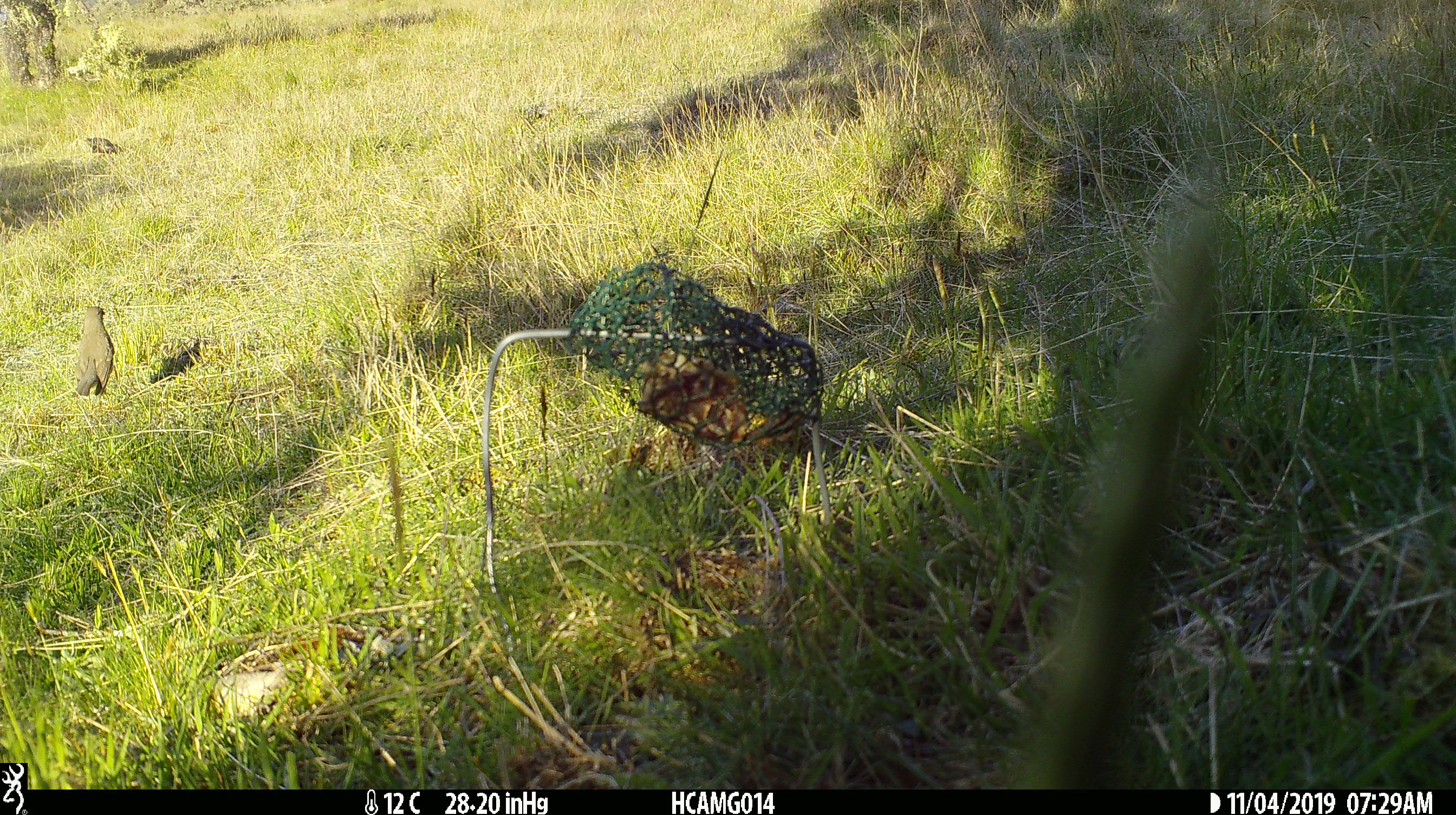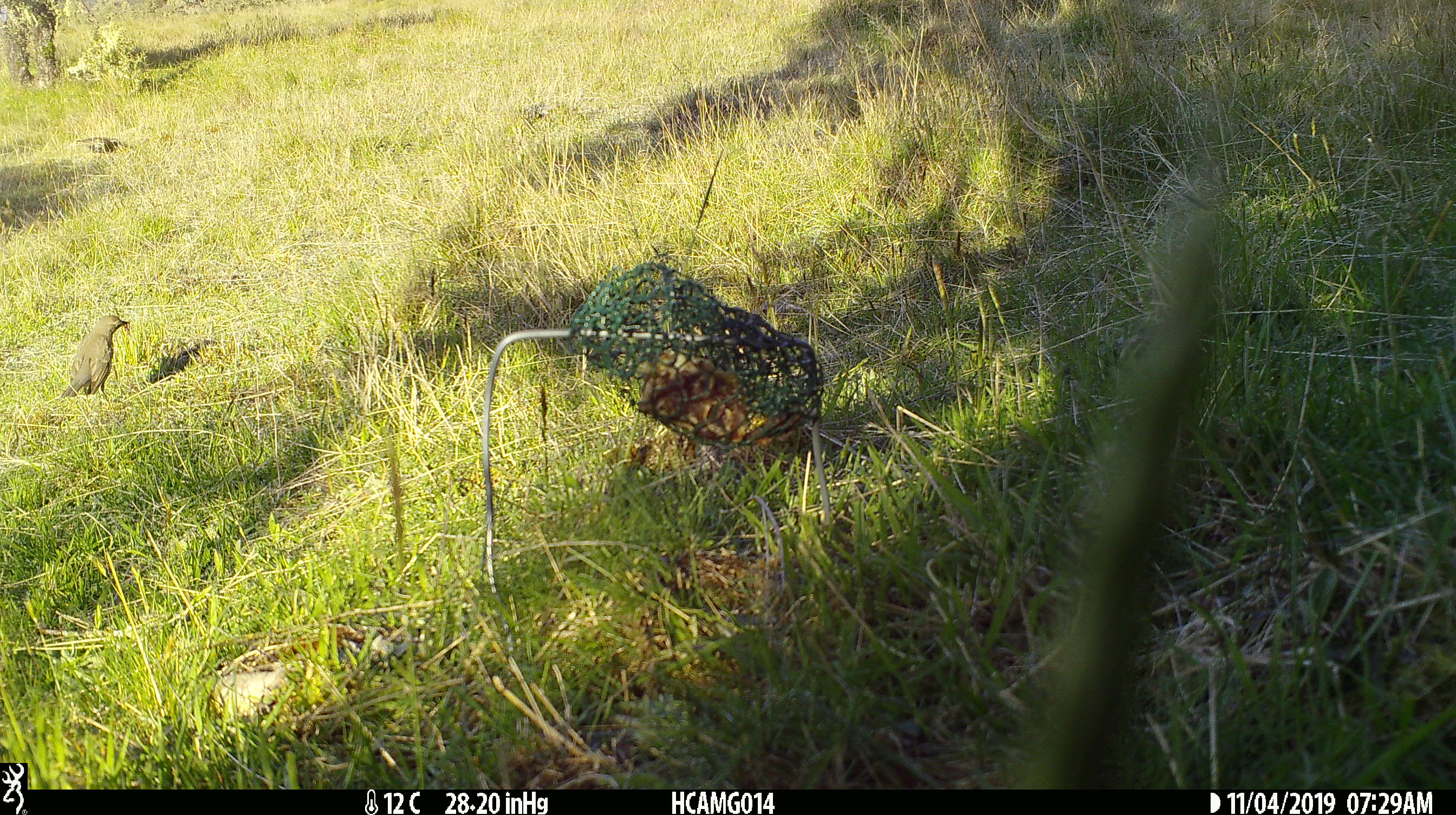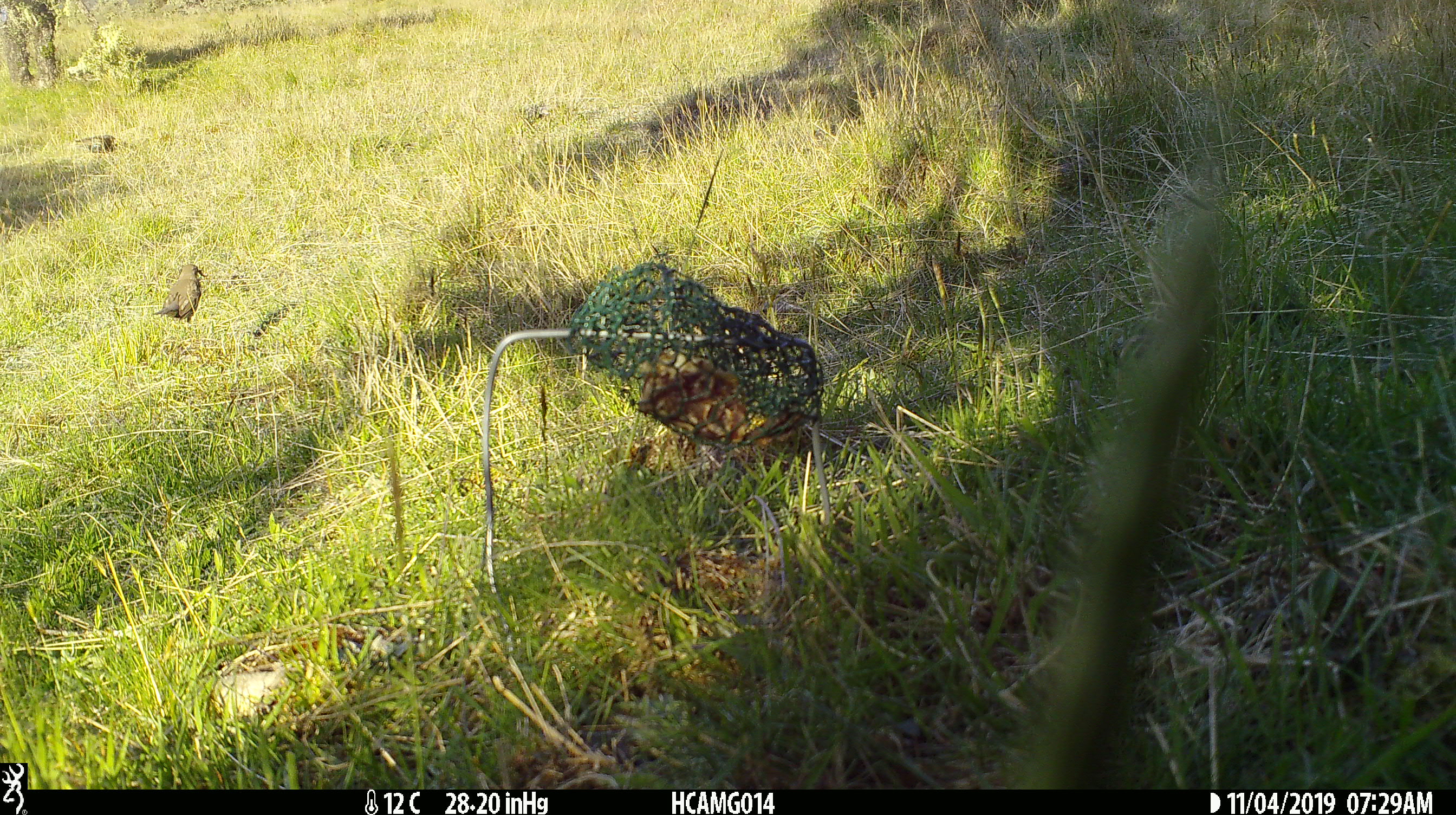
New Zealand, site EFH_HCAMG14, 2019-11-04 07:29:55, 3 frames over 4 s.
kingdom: Animalia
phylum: Chordata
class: Aves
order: Passeriformes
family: Turdidae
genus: Turdus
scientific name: Turdus philomelos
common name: song thrush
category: thrush